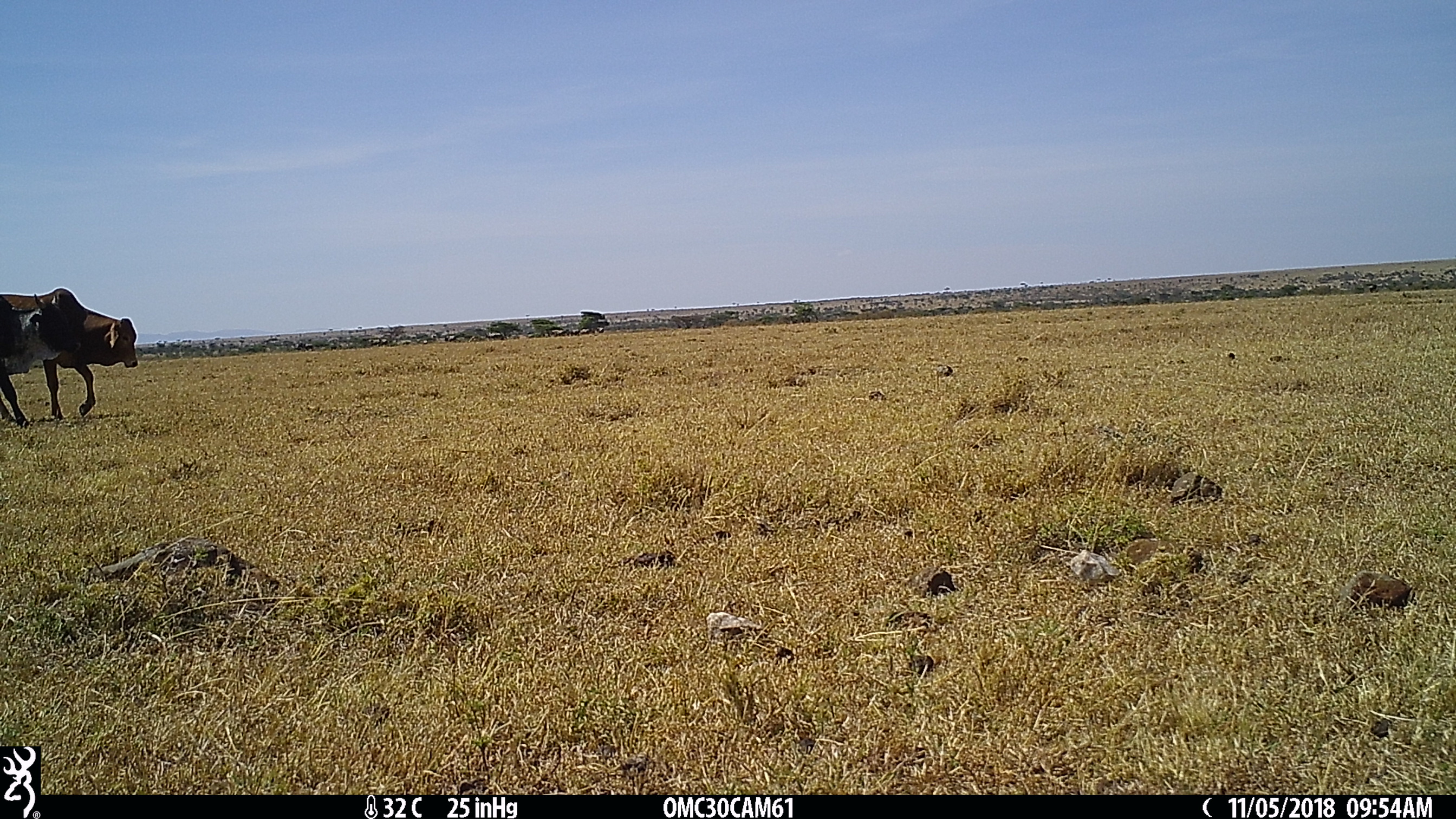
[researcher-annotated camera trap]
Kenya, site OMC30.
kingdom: Animalia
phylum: Chordata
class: Mammalia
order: Artiodactyla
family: Bovidae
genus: Bos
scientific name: Bos taurus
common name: cattle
Cattle (Bos taurus).